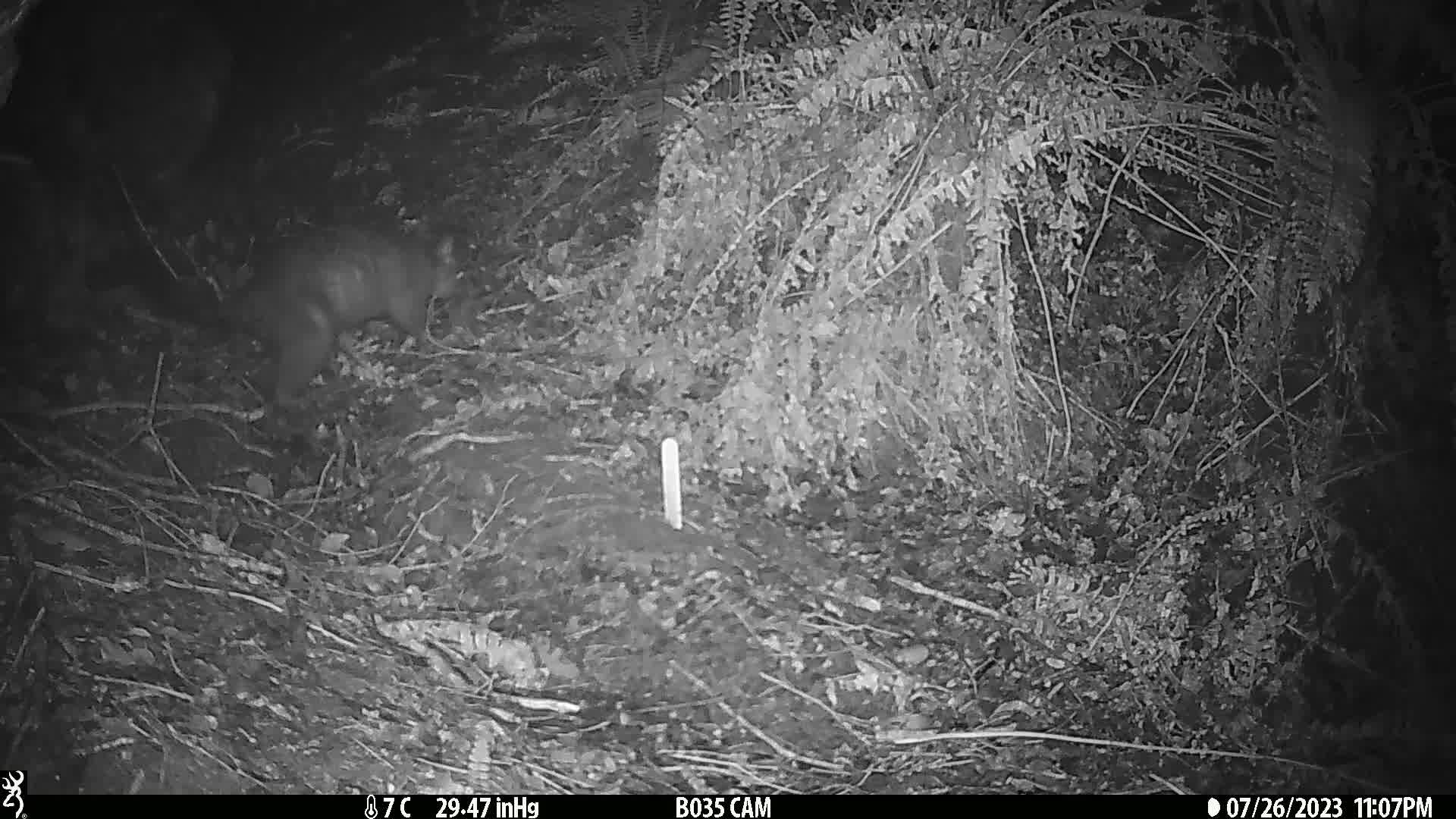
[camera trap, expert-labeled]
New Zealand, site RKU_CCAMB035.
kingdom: Animalia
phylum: Chordata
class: Mammalia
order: Diprotodontia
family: Phalangeridae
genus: Trichosurus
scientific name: Trichosurus vulpecula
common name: common brushtail possum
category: possum